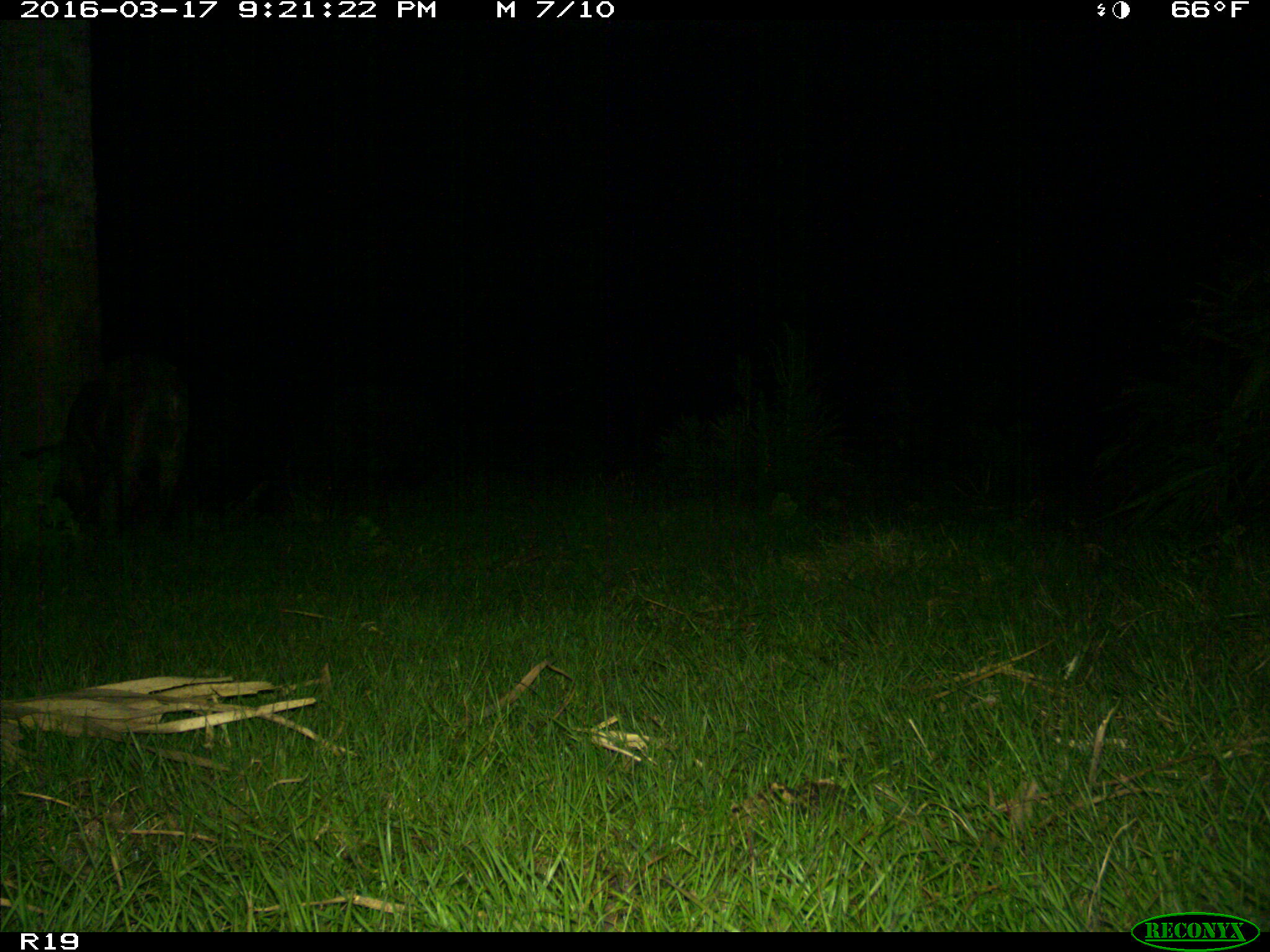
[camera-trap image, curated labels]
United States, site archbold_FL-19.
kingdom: Animalia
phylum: Chordata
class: Mammalia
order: Artiodactyla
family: Suidae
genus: Sus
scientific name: Sus scrofa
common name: wild boar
Sus scrofa (wild boar).